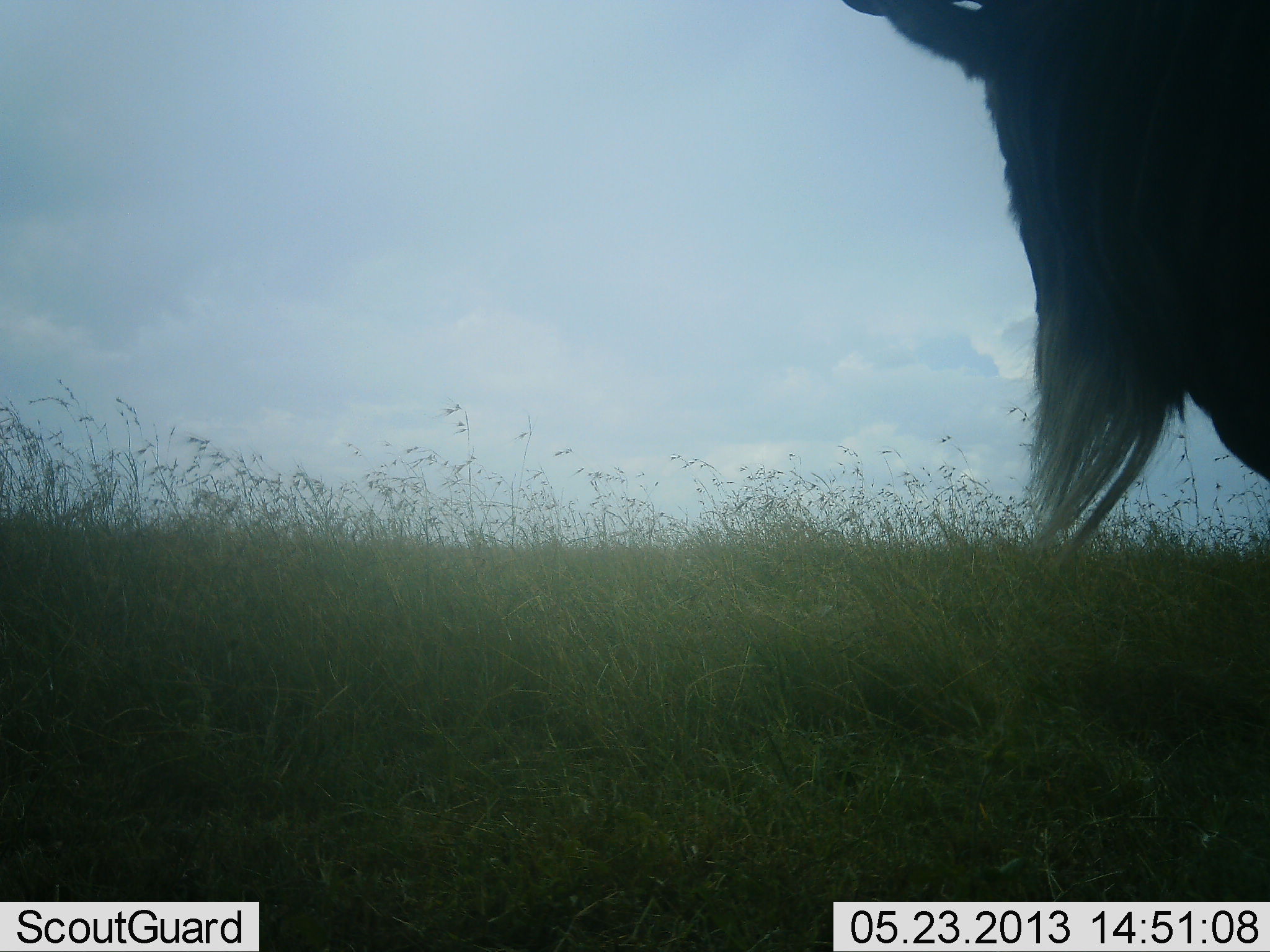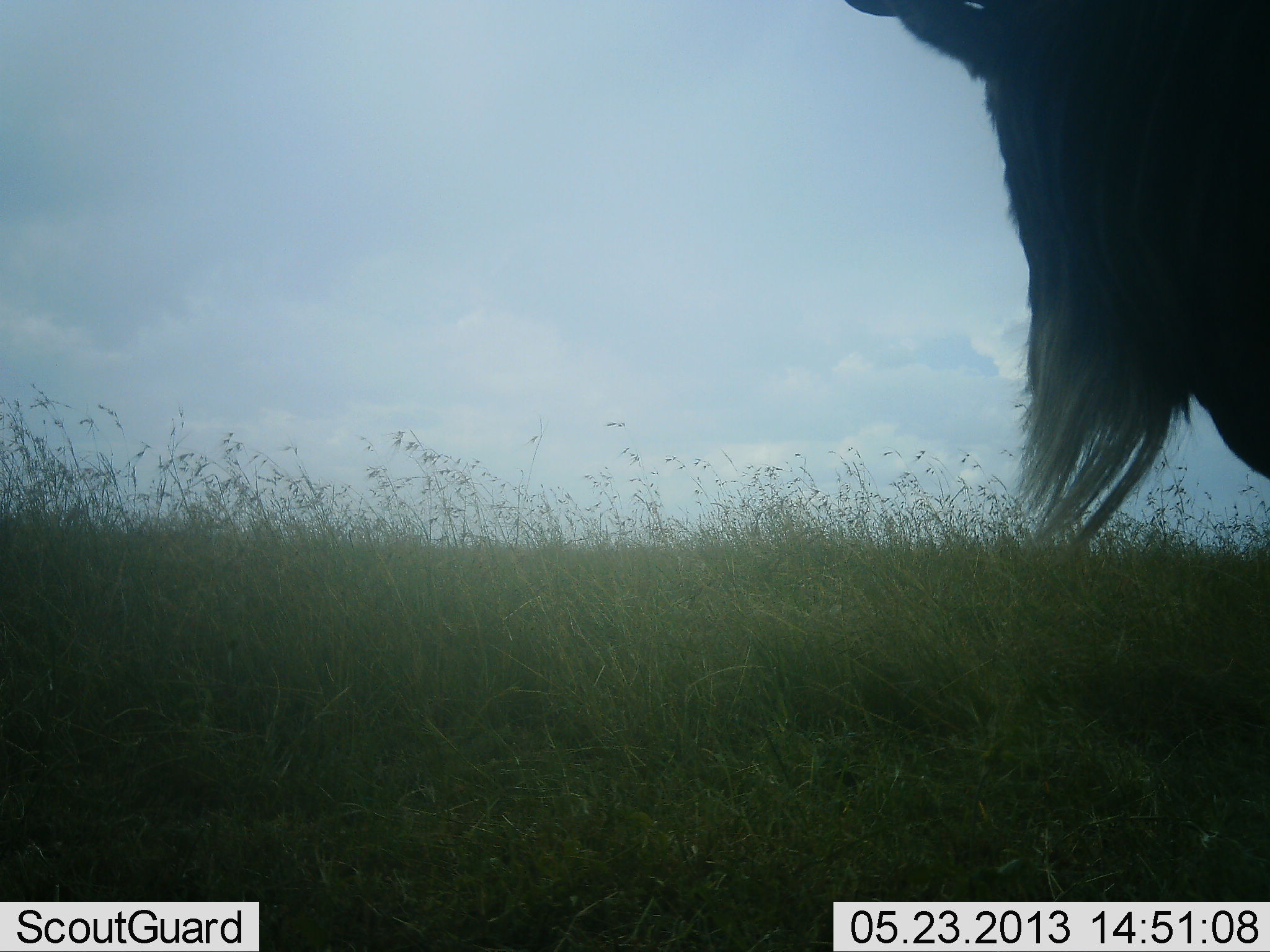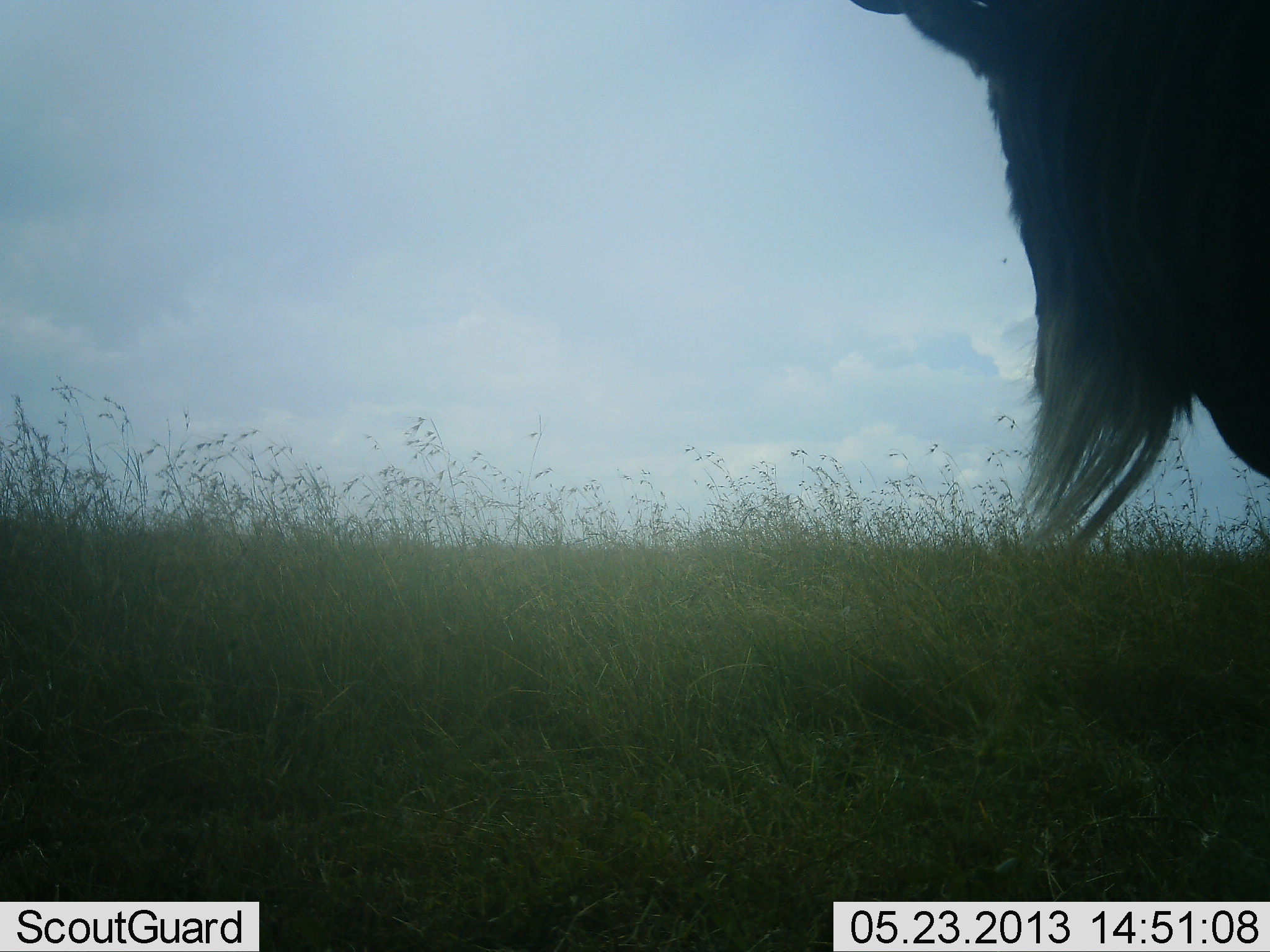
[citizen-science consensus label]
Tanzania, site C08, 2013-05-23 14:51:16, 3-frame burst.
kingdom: Animalia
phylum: Chordata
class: Mammalia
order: Artiodactyla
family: Bovidae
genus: Connochaetes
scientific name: Connochaetes taurinus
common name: blue wildebeest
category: wildebeest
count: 1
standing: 100%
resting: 0%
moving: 0%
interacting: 0%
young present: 0%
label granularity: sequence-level